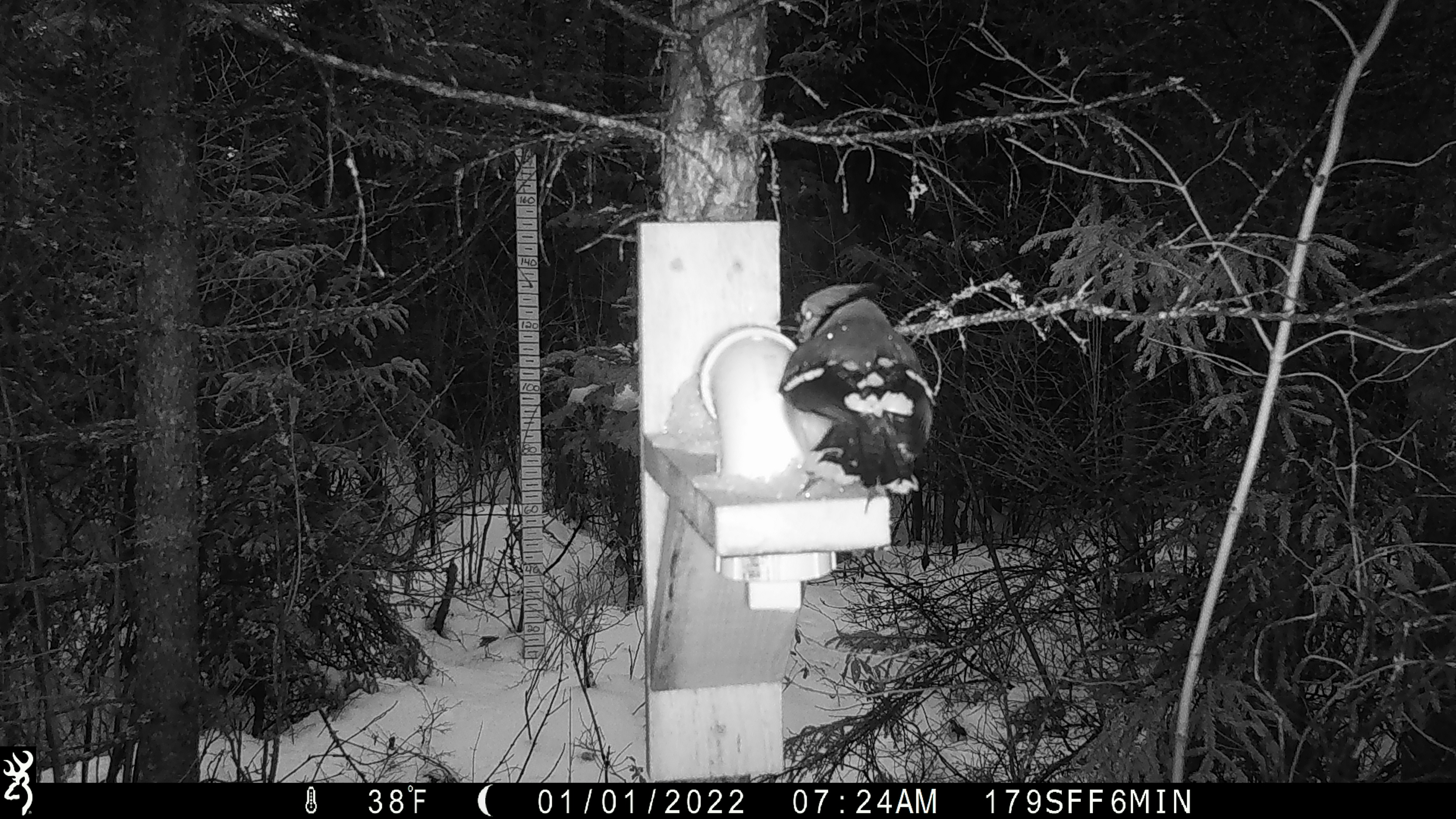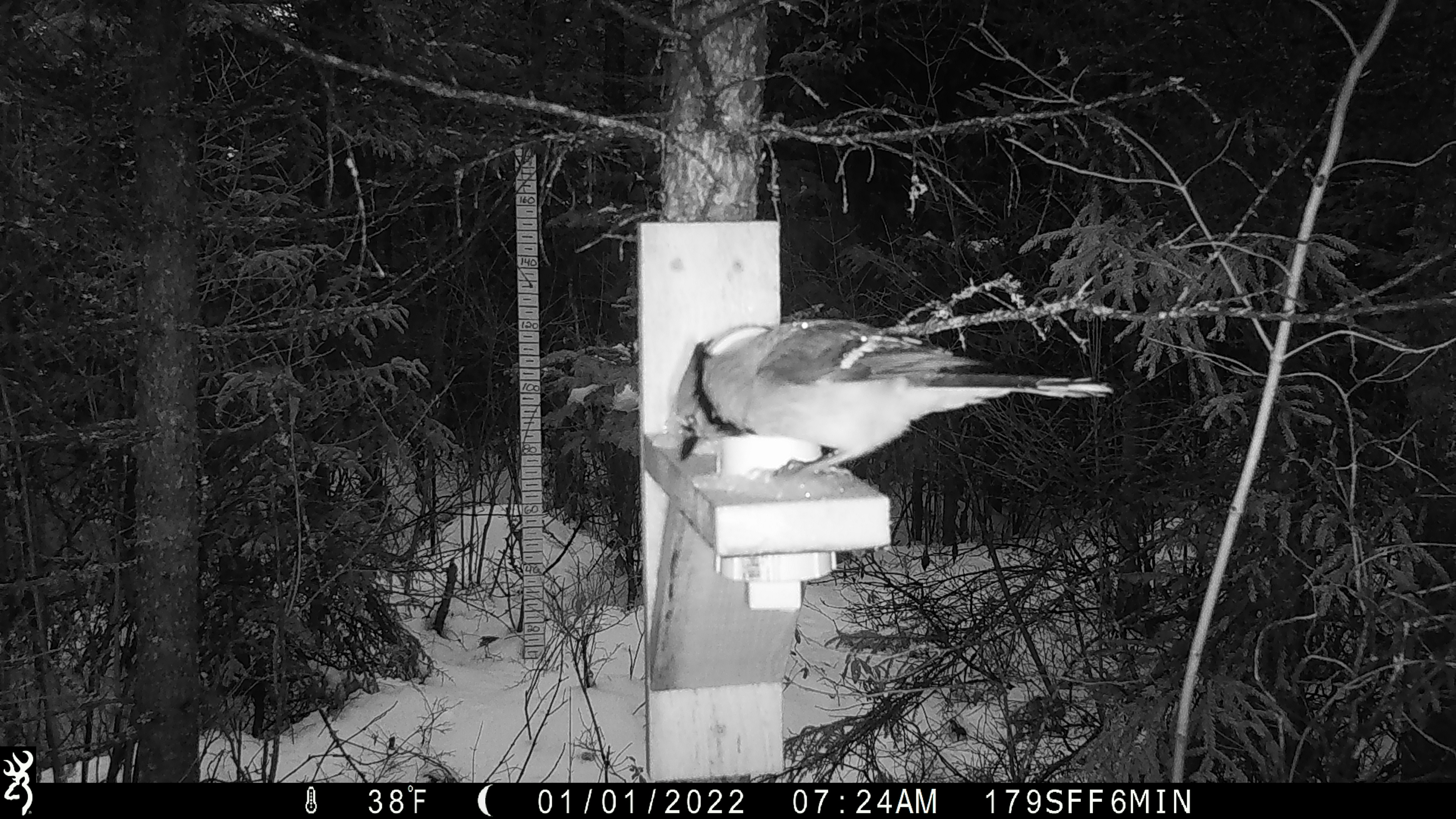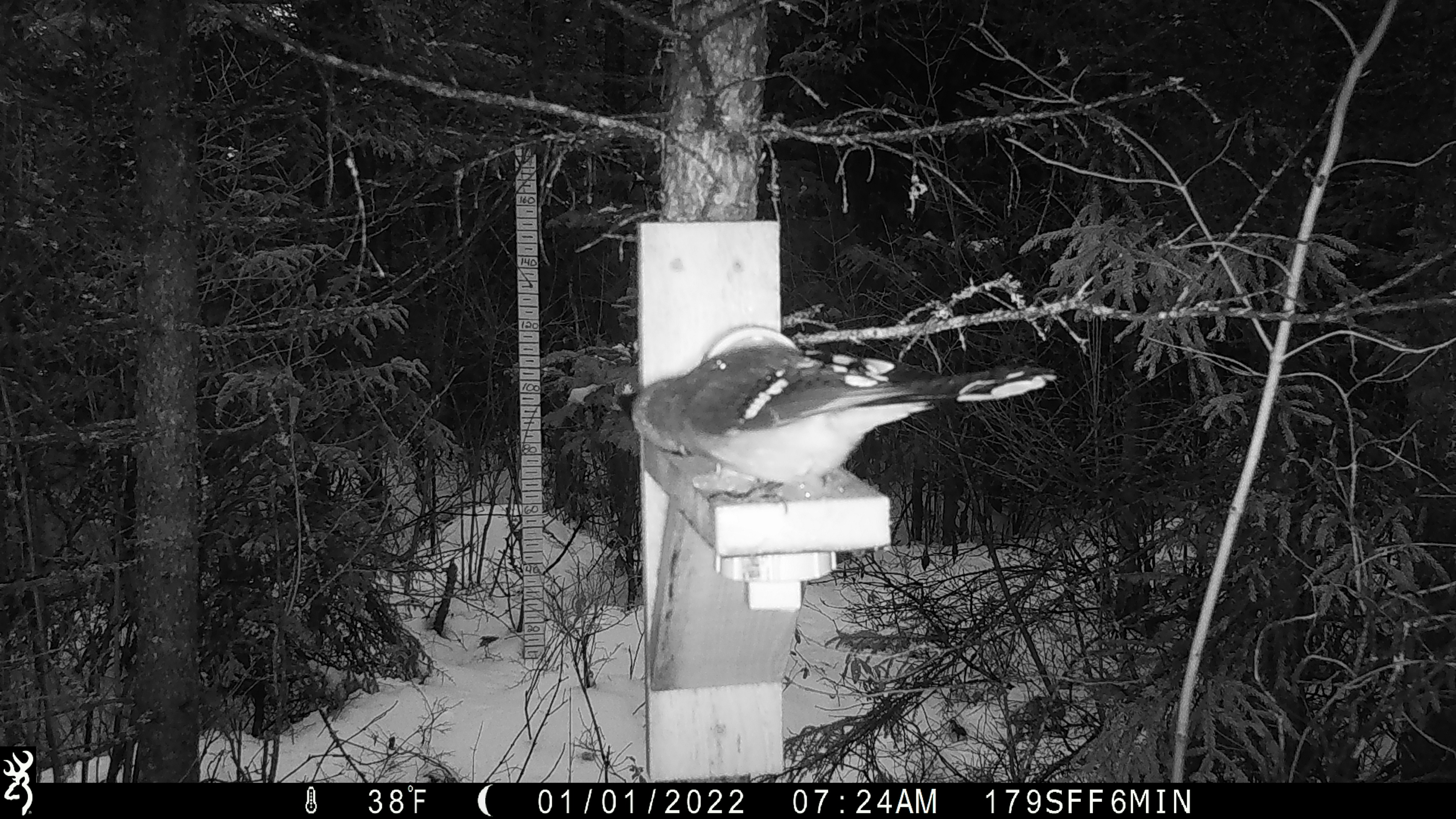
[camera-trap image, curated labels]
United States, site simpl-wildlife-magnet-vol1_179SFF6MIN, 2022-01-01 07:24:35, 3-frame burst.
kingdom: Animalia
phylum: Chordata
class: Aves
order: Passeriformes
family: Corvidae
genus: Cyanocitta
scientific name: Cyanocitta cristata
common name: blue jay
Blue jay (Cyanocitta cristata).